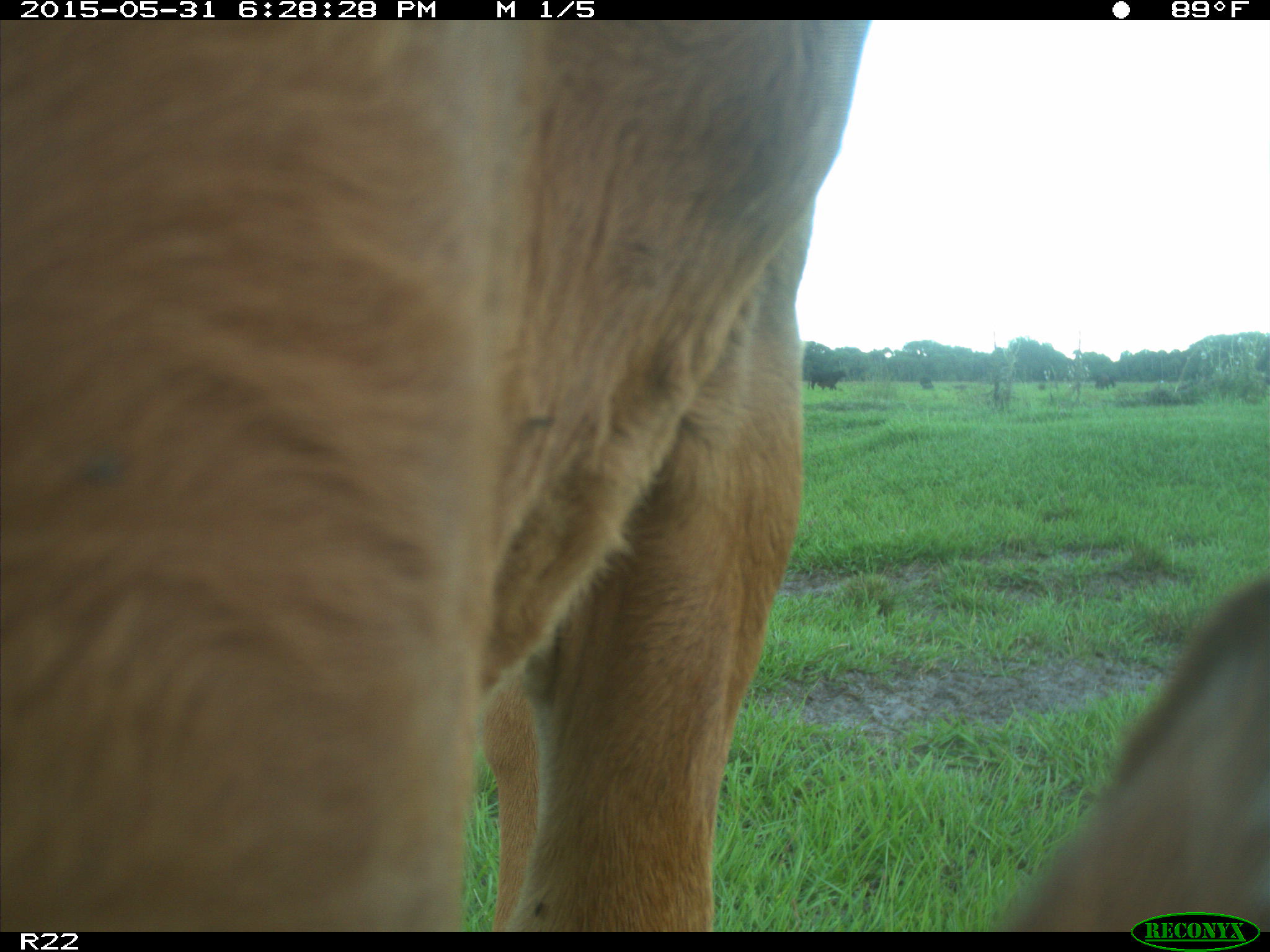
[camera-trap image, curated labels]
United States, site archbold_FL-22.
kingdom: Animalia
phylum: Chordata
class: Mammalia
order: Artiodactyla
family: Bovidae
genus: Bos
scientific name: Bos taurus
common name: domestic cow